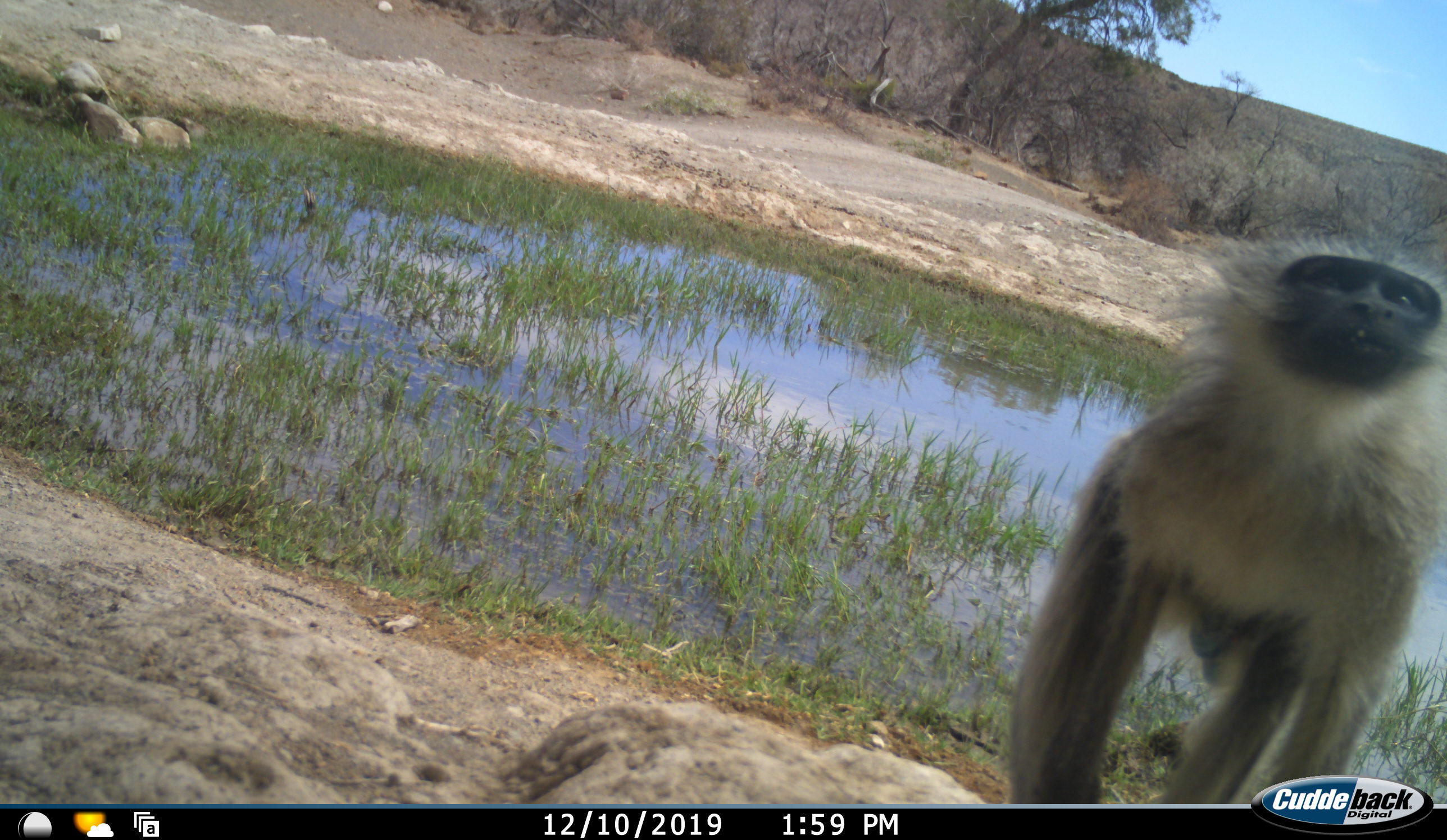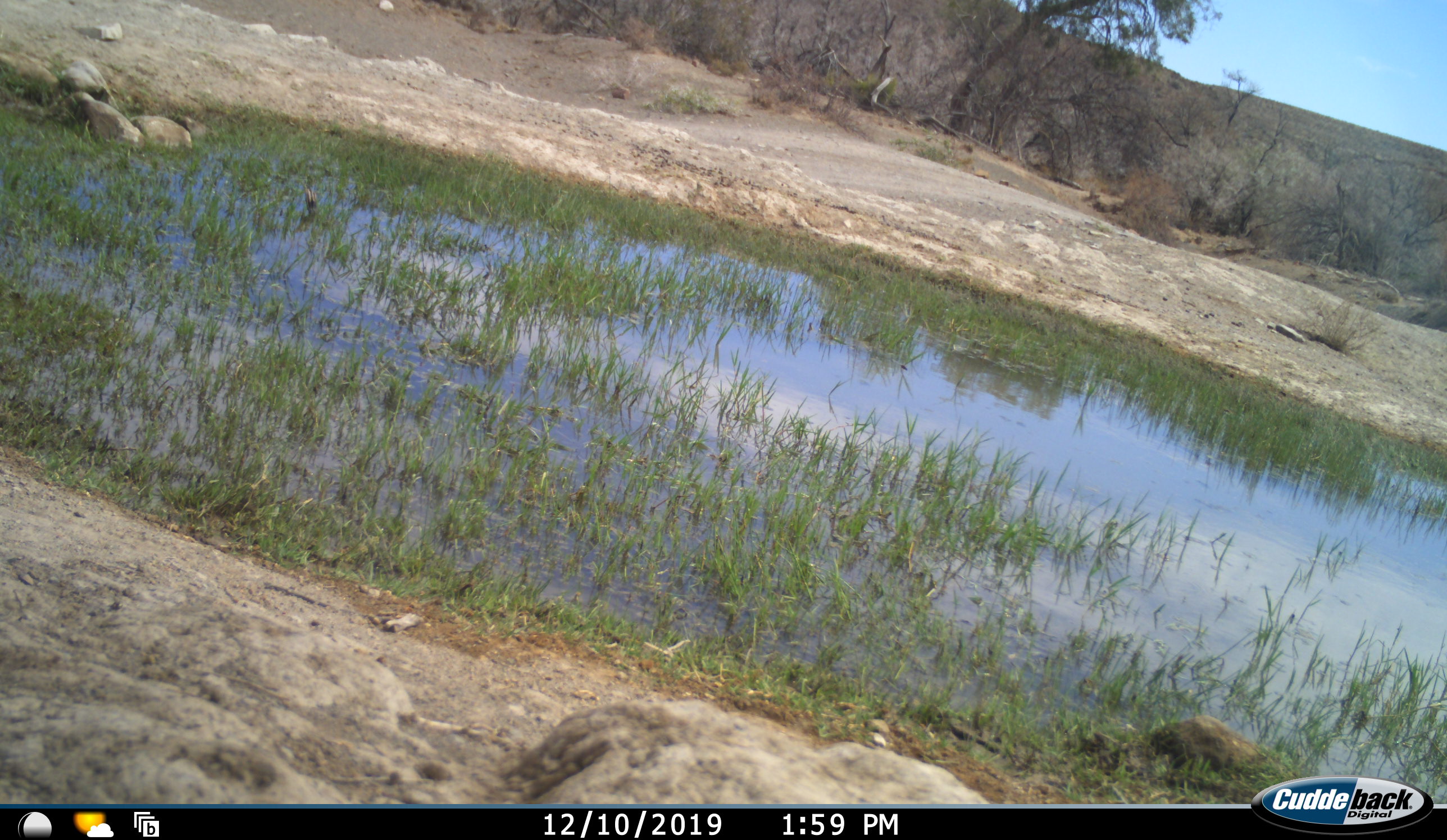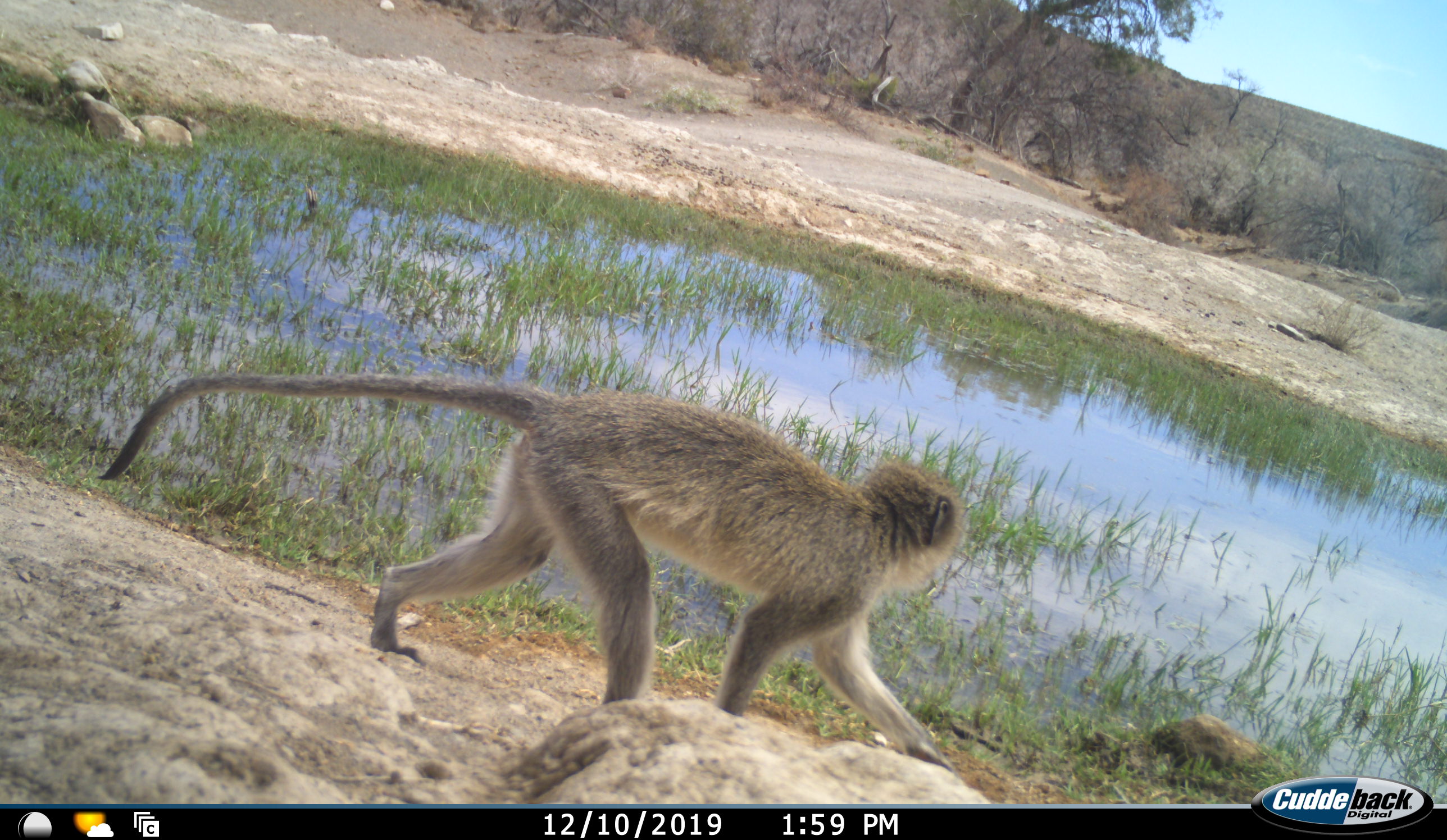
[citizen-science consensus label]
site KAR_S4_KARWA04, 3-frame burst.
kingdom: Animalia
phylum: Chordata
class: Mammalia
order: Primates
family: Cercopithecidae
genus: Chlorocebus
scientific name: Chlorocebus pygerythrus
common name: vervet monkey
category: monkeyvervet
Monkeyvervet (vervet monkey) (Chlorocebus pygerythrus), count 2. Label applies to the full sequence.